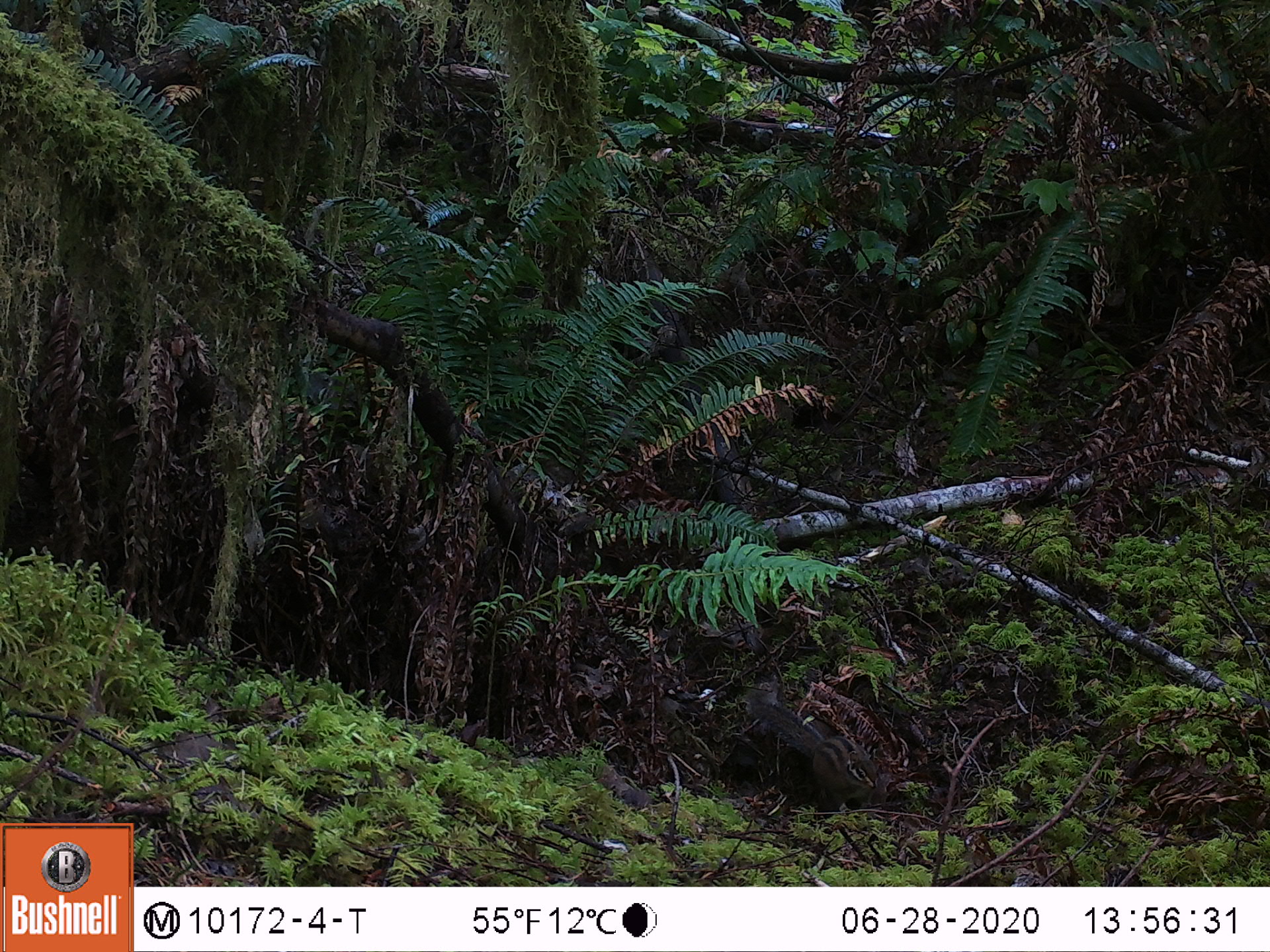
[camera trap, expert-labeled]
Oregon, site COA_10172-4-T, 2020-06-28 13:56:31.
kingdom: Animalia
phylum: Chordata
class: Mammalia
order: Rodentia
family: Sciuridae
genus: Neotamias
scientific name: Neotamias townsendii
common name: townsend's chipmunk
Townsend's chipmunk (Neotamias townsendii).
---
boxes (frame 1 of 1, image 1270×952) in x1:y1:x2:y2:
townsend's chipmunk: 745:681:883:809